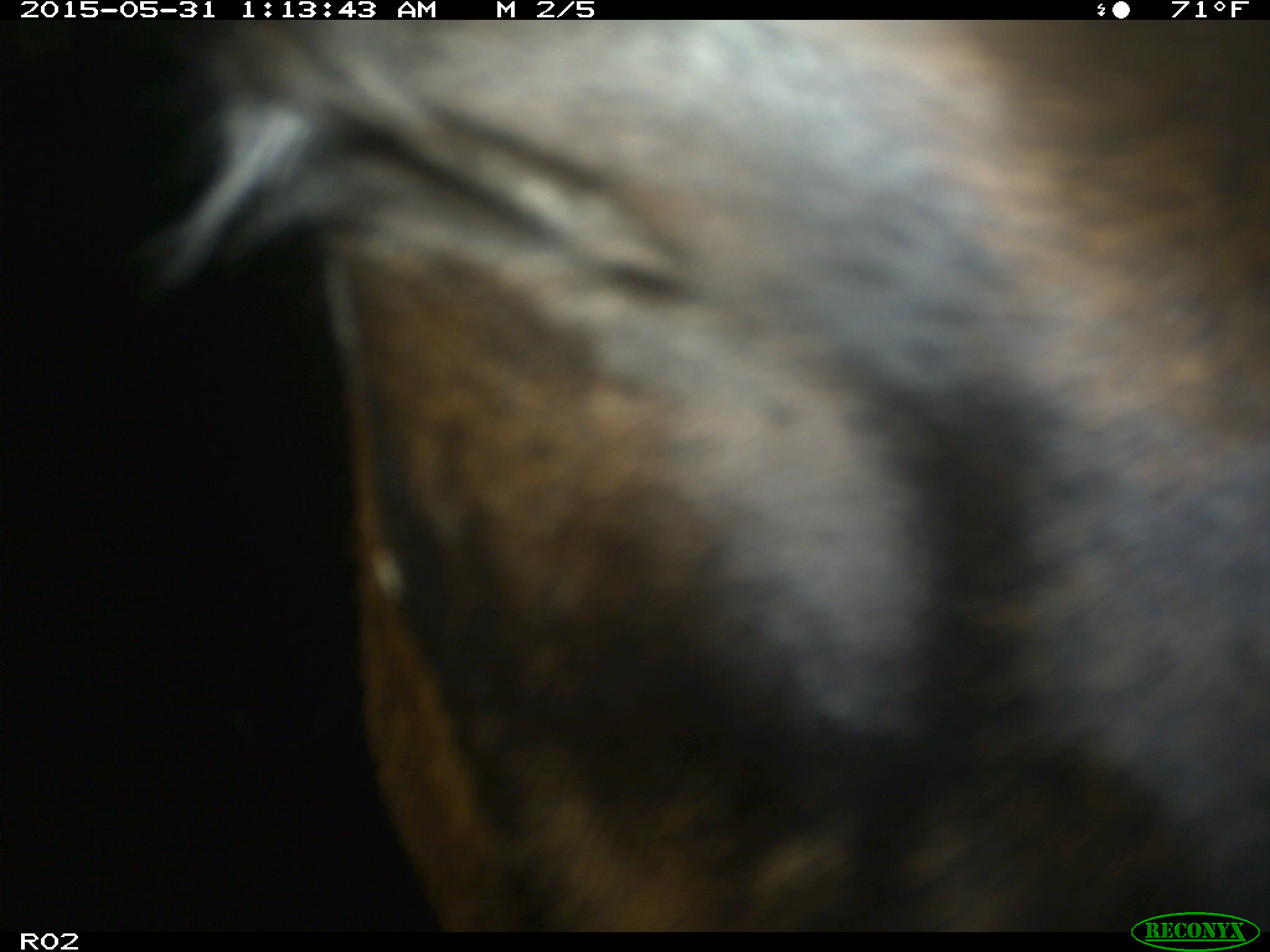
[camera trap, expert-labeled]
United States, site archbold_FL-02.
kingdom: Animalia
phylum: Chordata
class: Mammalia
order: Artiodactyla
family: Bovidae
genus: Bos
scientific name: Bos taurus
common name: domestic cow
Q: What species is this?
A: Bos taurus (domestic cow).